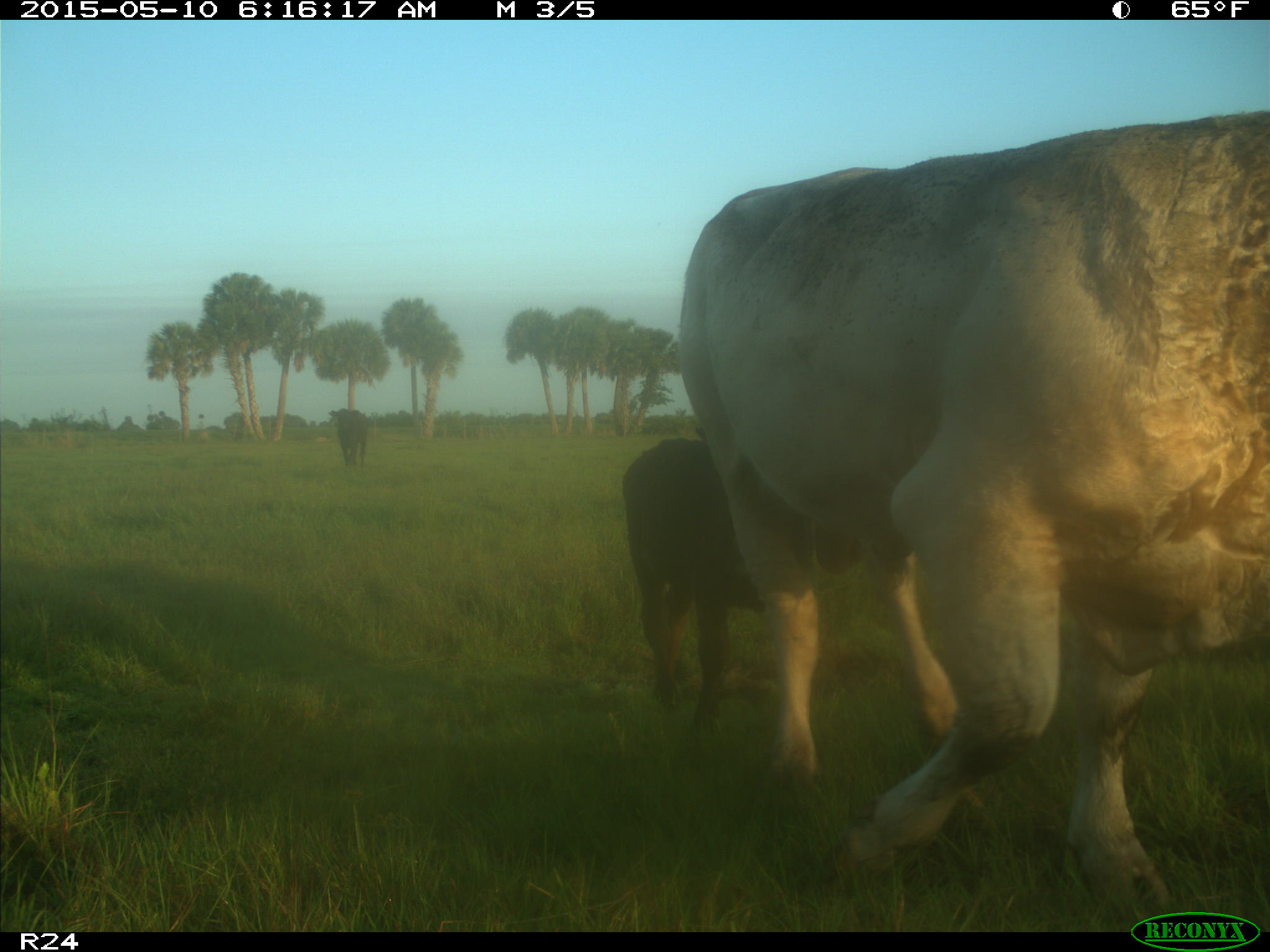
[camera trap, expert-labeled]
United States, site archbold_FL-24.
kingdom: Animalia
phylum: Chordata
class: Mammalia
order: Artiodactyla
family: Bovidae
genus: Bos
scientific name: Bos taurus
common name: domestic cow